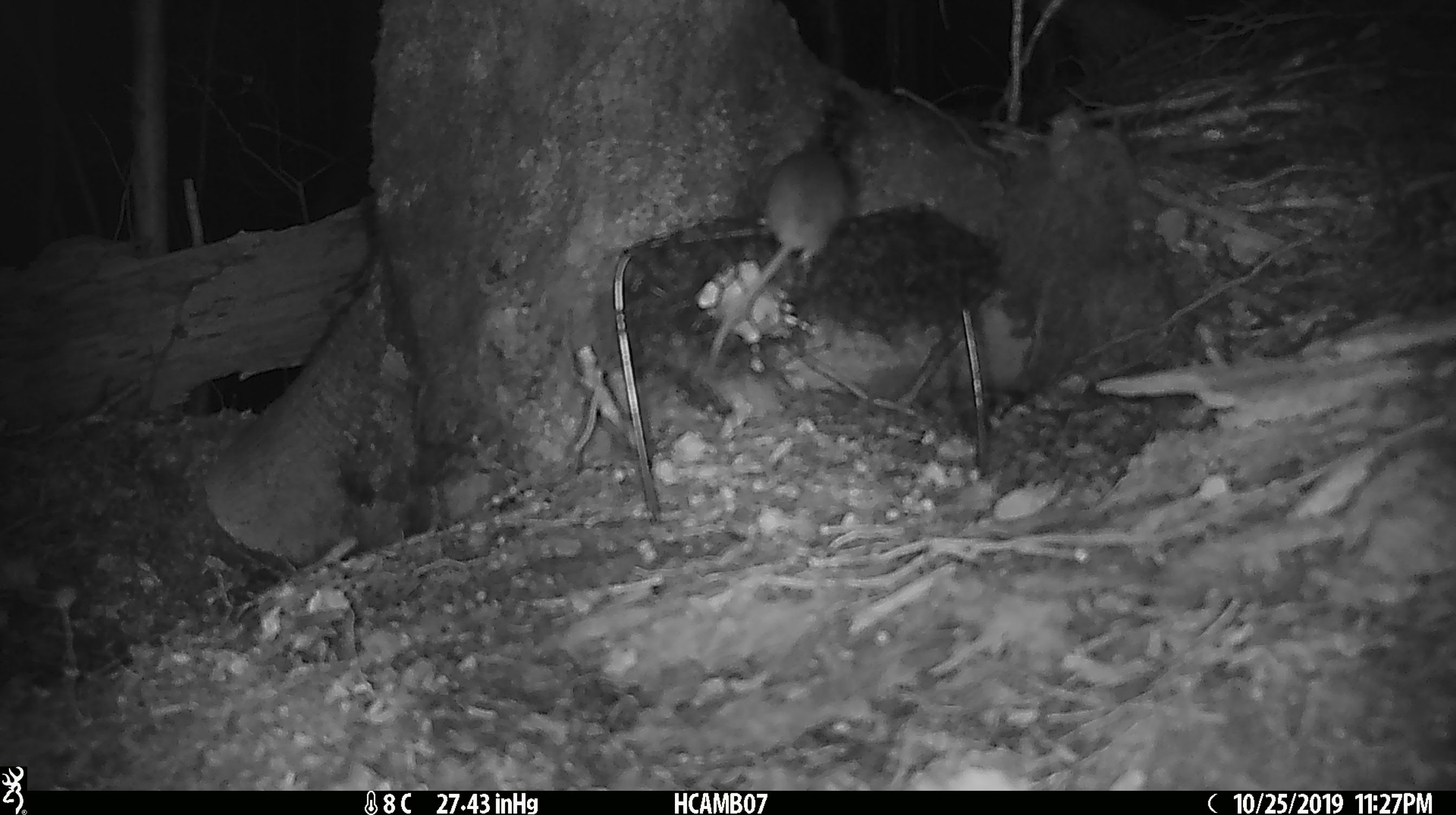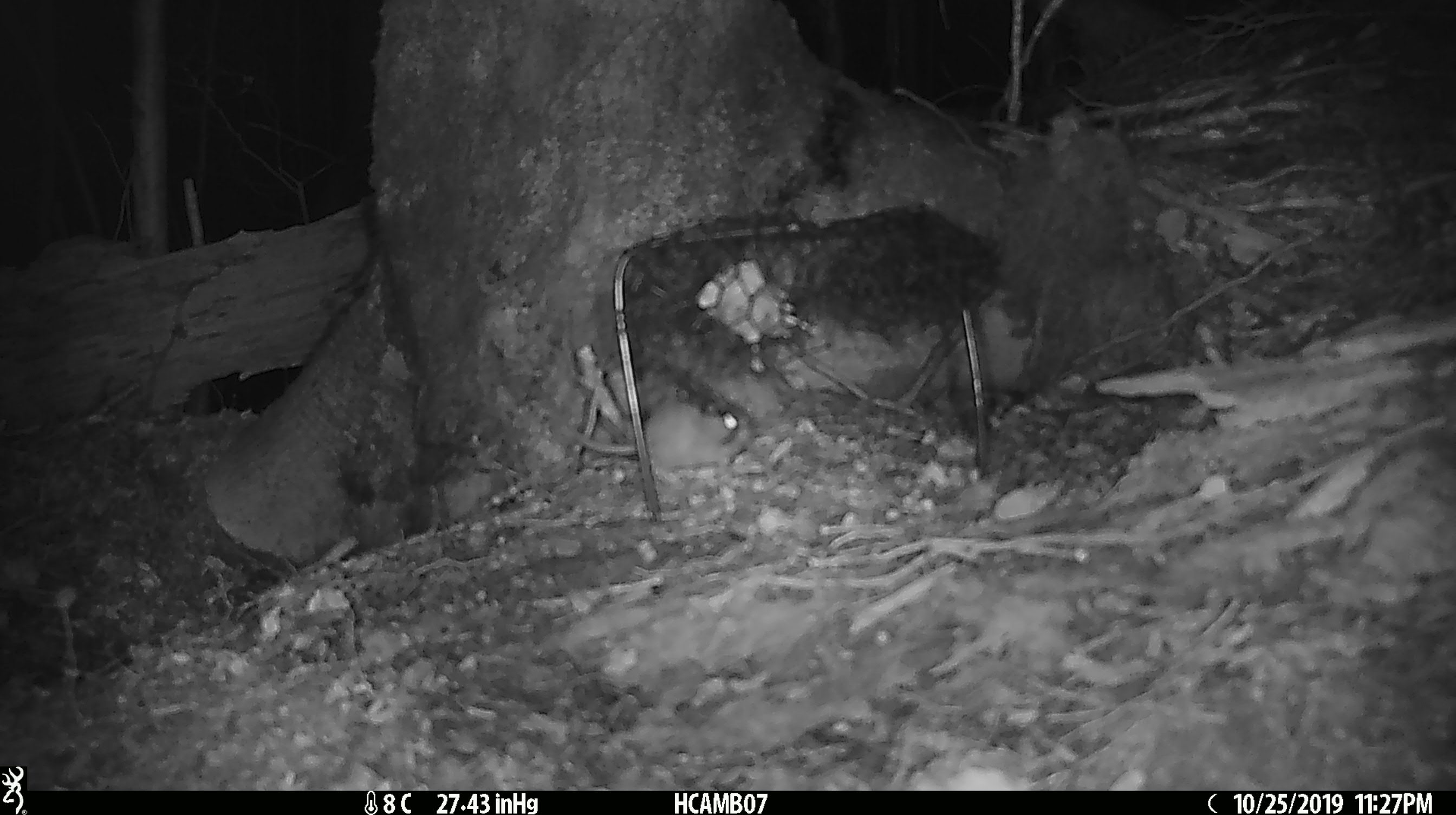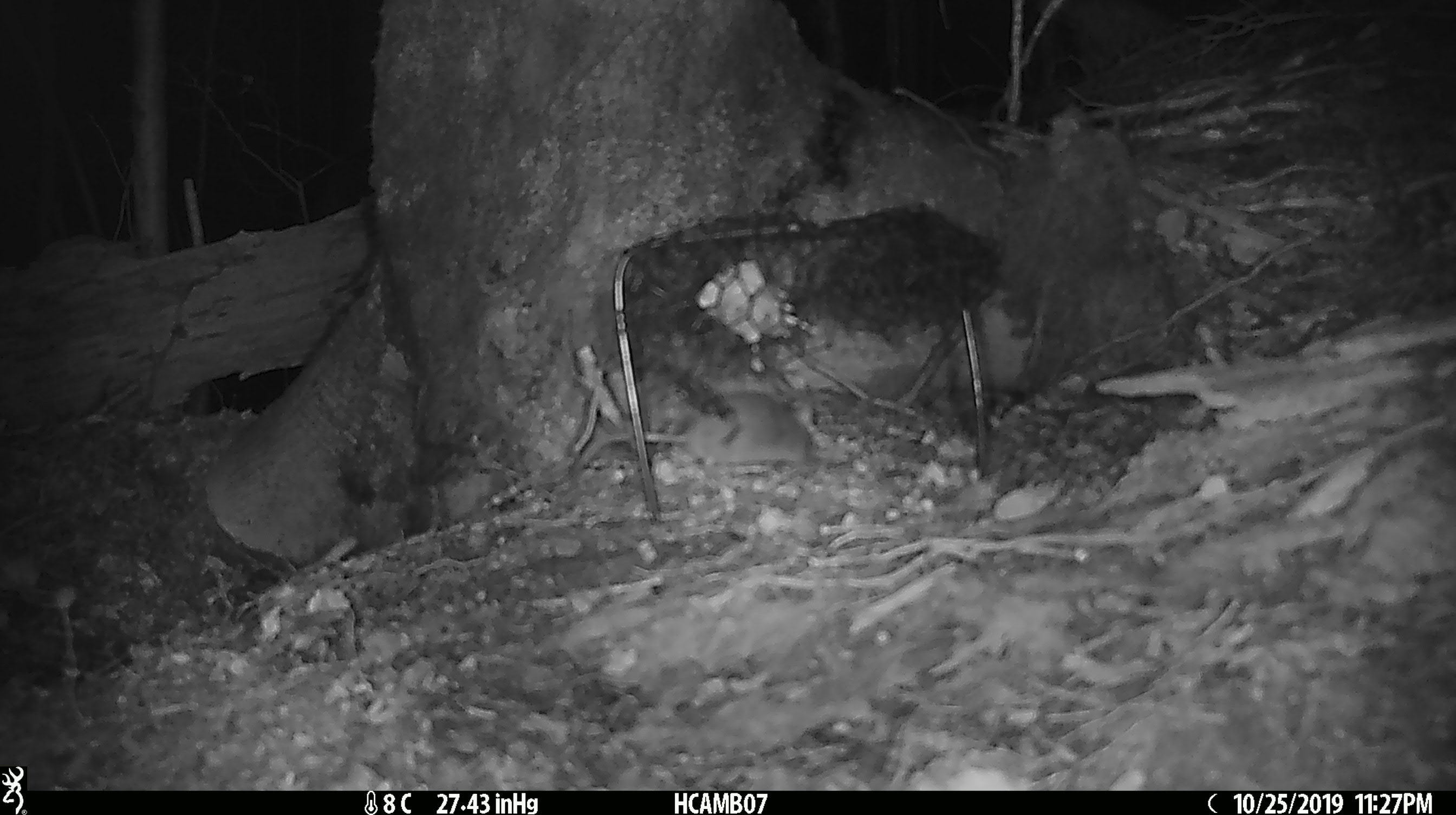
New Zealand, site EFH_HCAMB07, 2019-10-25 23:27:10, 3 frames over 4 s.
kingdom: Animalia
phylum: Chordata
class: Mammalia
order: Rodentia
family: Muridae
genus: Mus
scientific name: Mus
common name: mouse